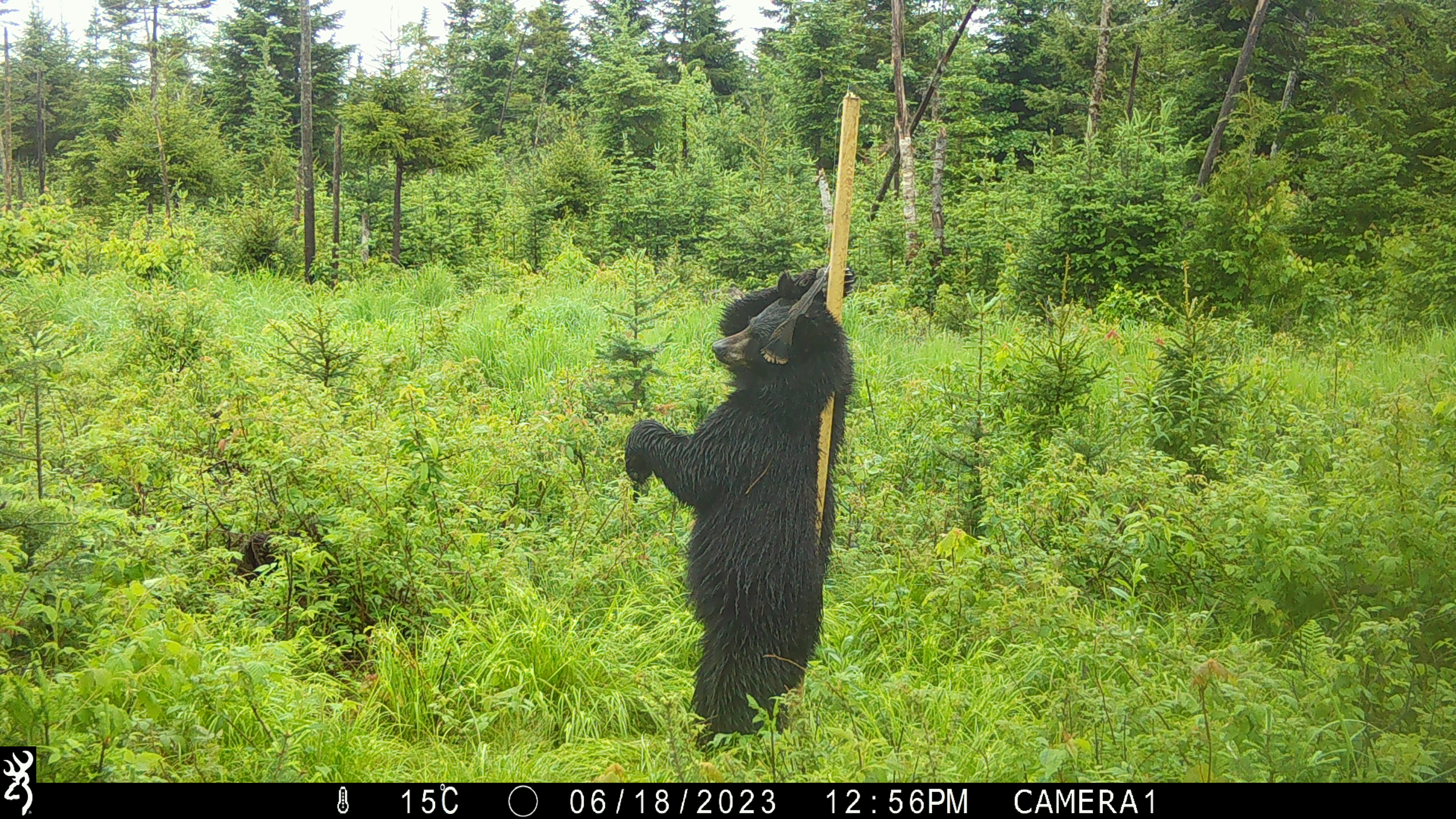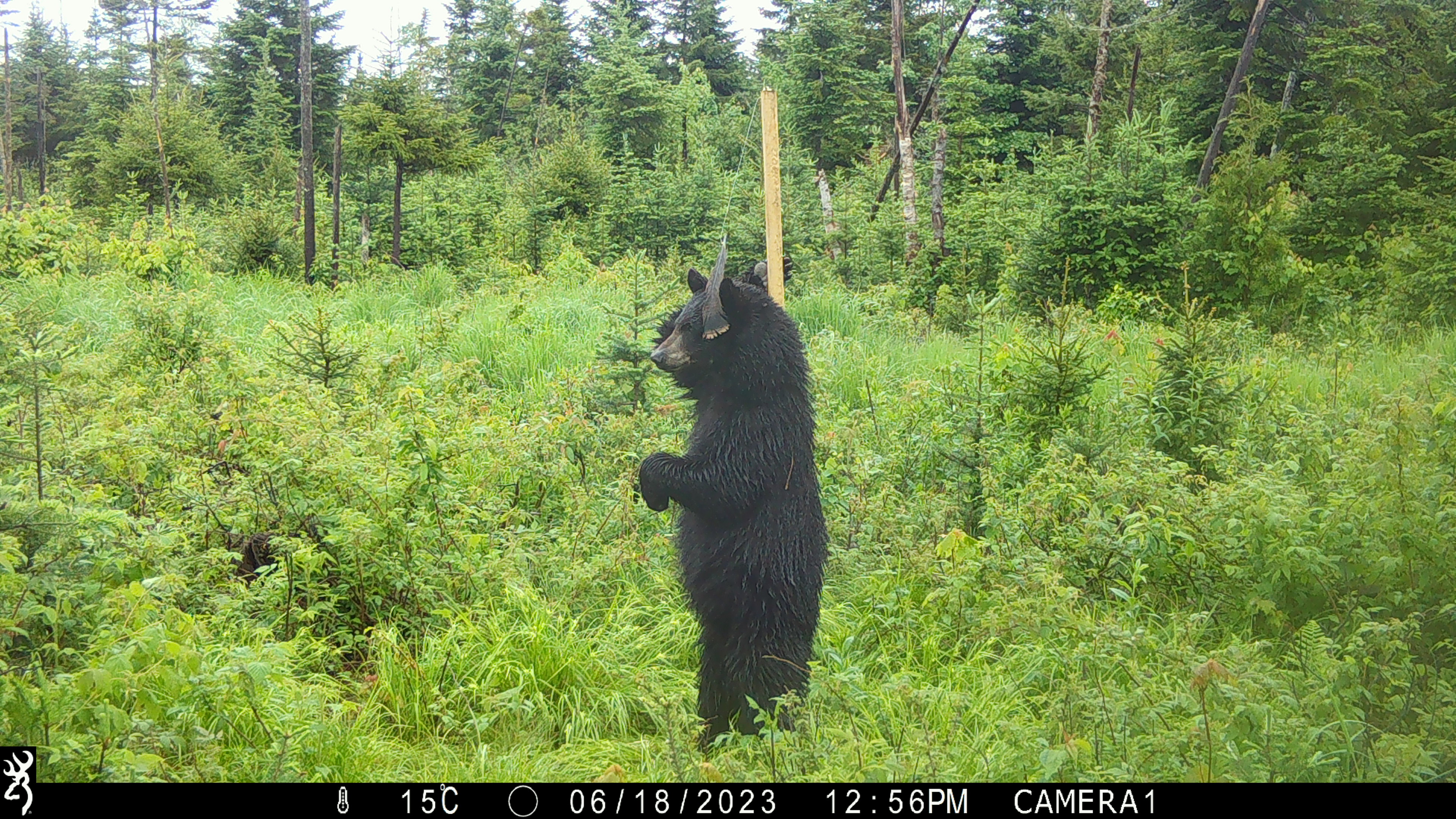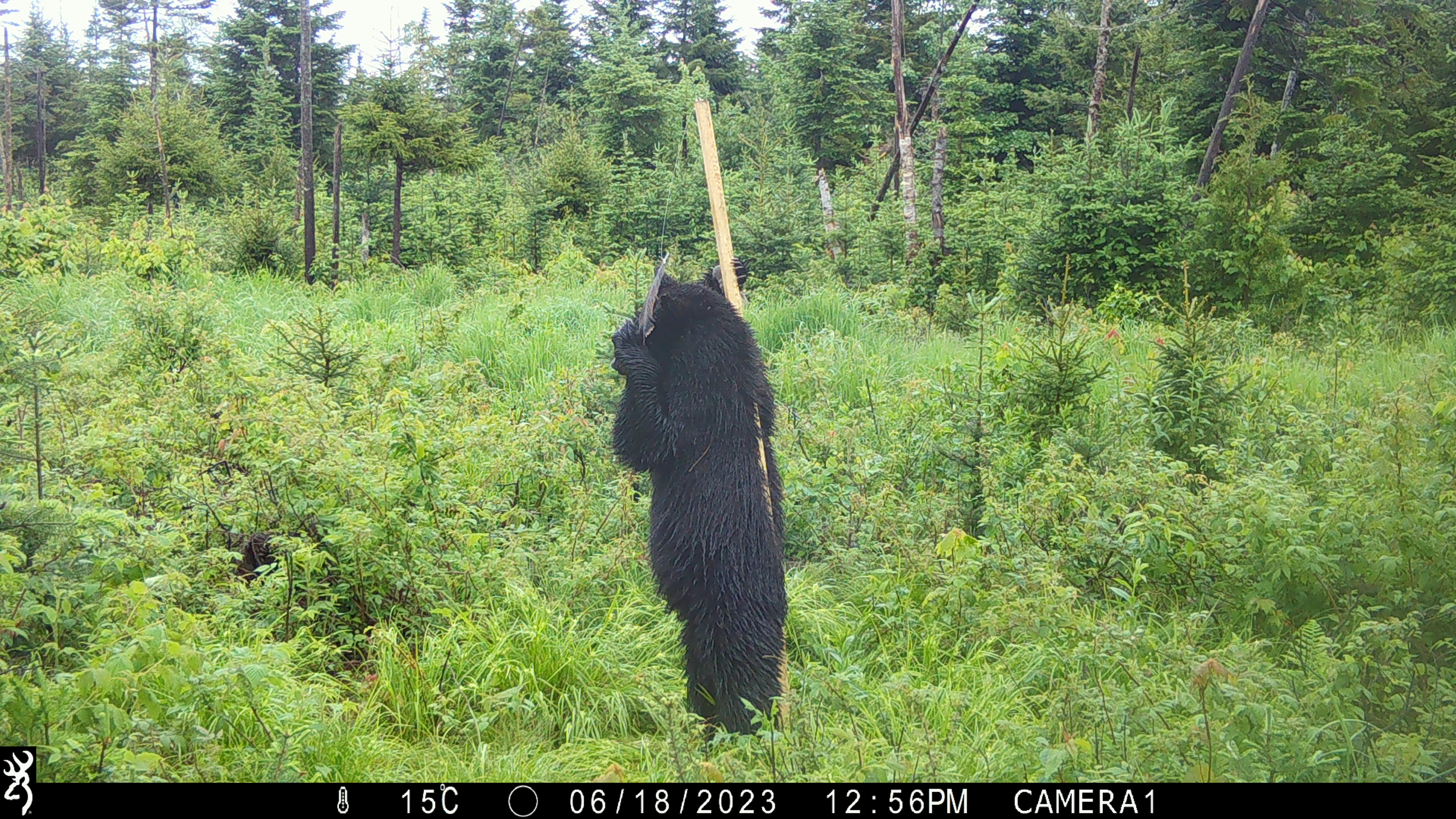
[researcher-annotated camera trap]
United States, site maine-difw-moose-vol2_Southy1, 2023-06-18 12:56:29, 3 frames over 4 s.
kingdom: Animalia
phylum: Chordata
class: Mammalia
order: Carnivora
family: Ursidae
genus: Ursus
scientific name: Ursus americanus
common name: black bear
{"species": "black bear (Ursus americanus)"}